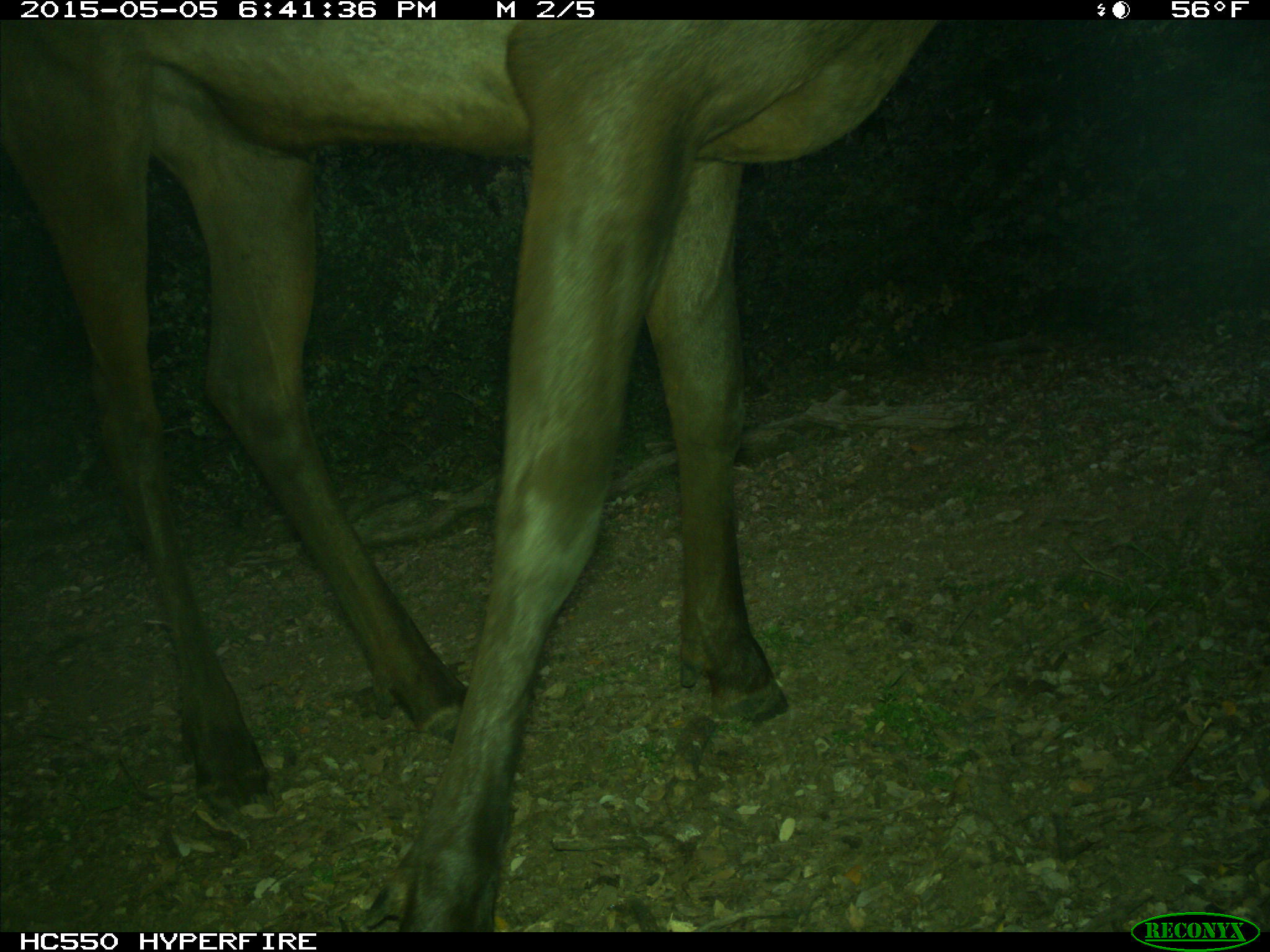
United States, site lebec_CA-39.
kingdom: Animalia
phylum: Chordata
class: Mammalia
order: Artiodactyla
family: Cervidae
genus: Cervus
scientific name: Cervus canadensis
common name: elk